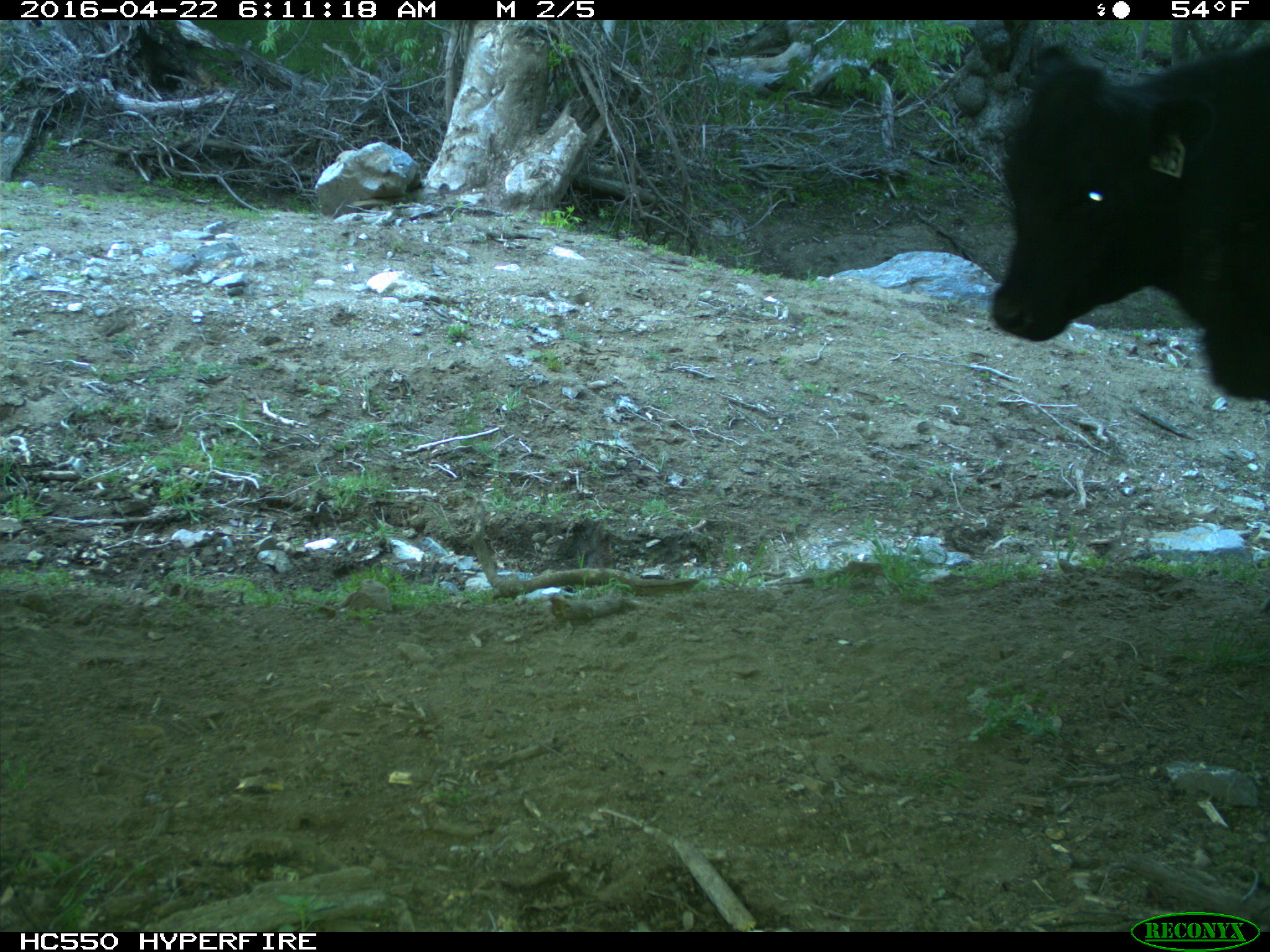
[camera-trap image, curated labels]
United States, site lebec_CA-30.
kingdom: Animalia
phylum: Chordata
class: Mammalia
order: Artiodactyla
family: Bovidae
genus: Bos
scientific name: Bos taurus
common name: domestic cow